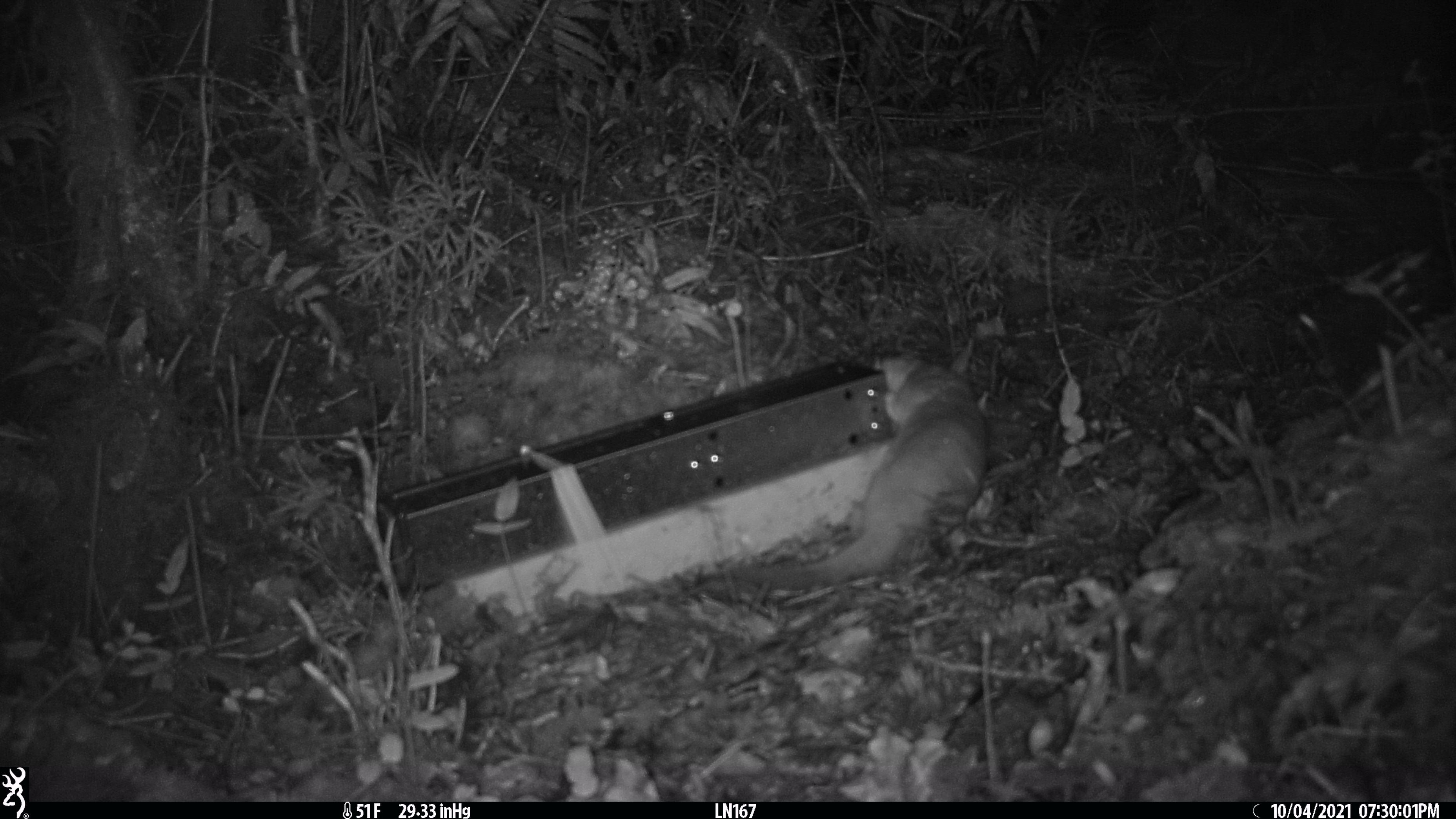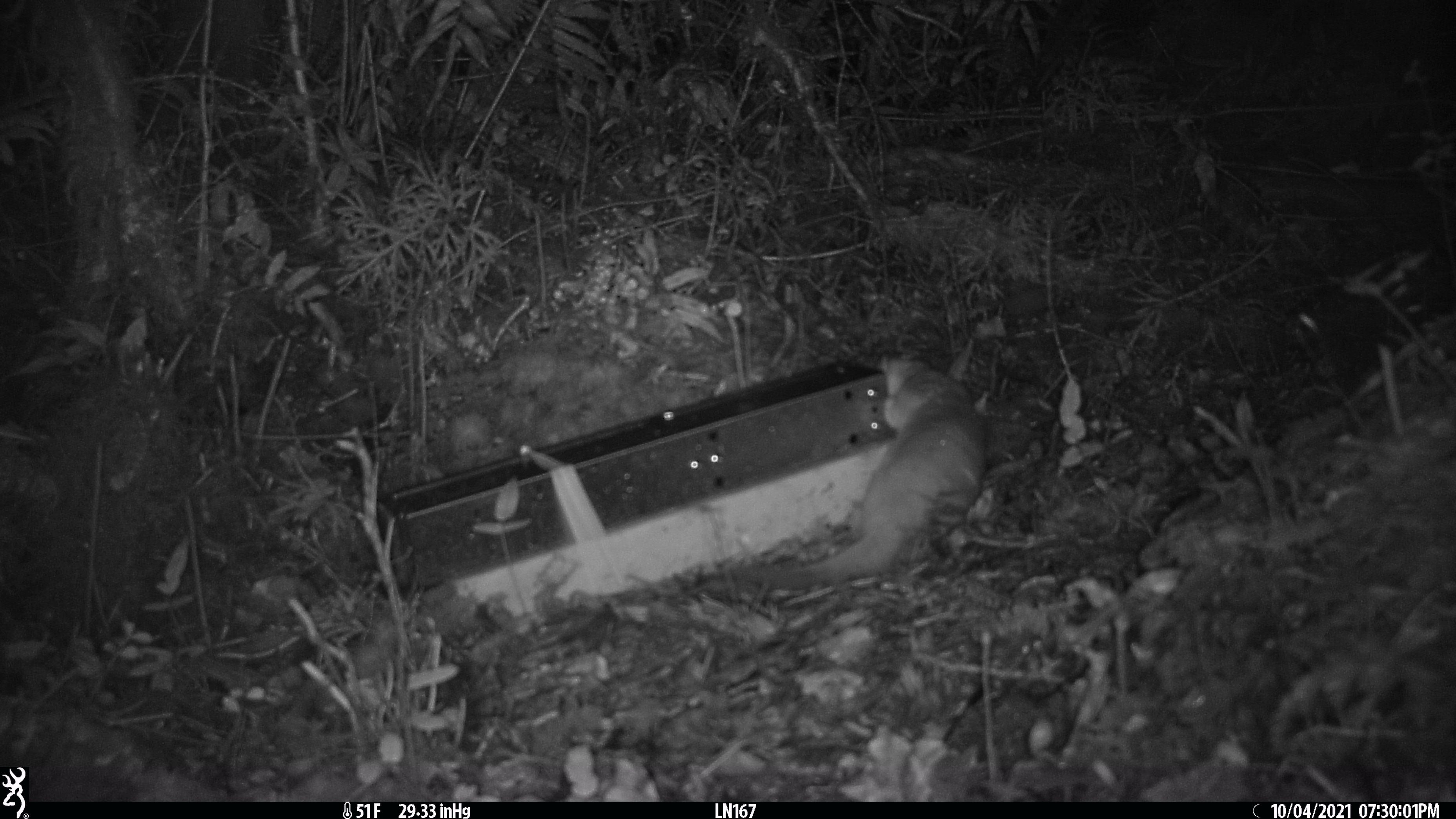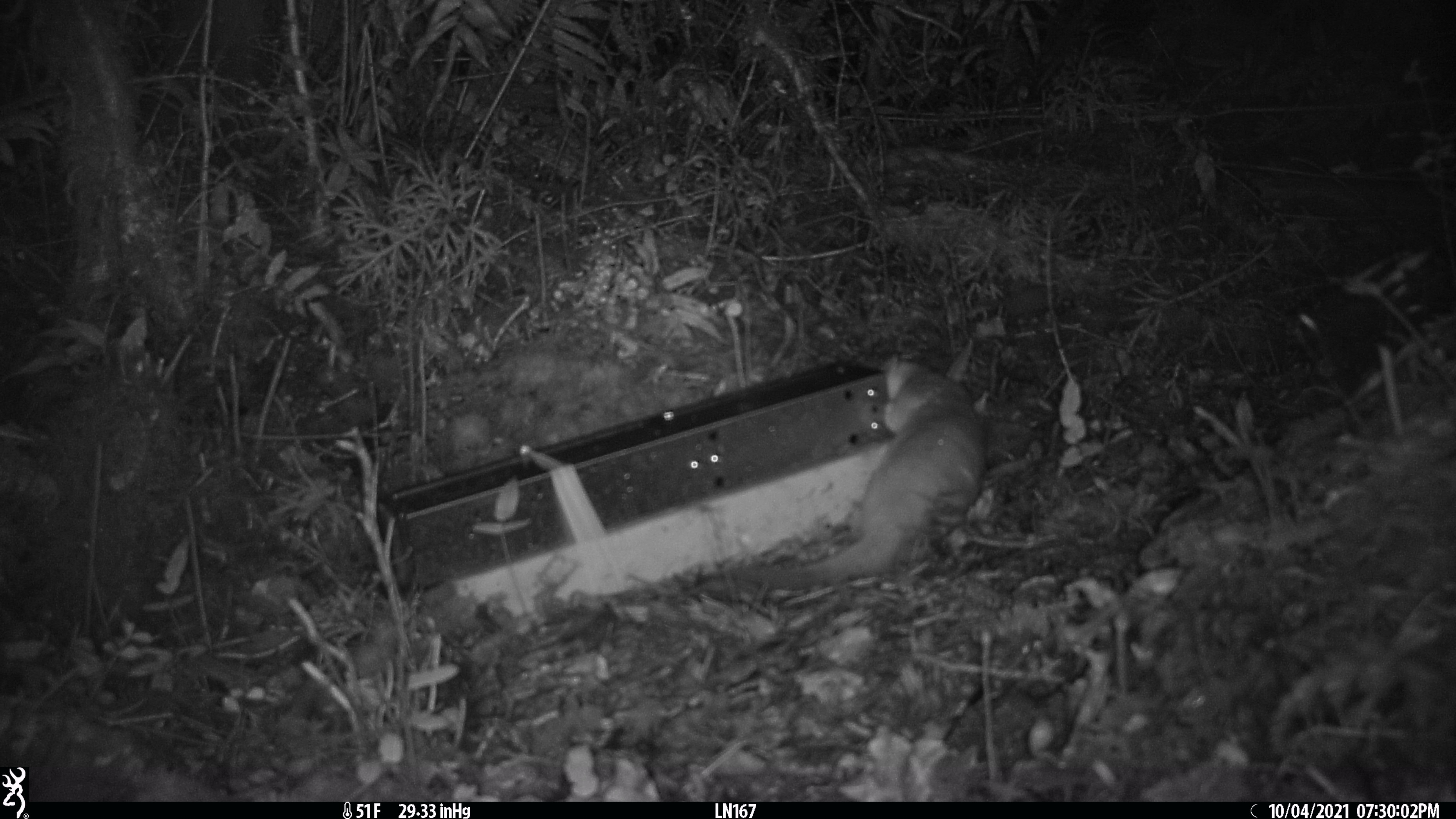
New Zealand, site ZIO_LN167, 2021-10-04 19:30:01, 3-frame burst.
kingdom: Animalia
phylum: Chordata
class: Mammalia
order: Carnivora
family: Mustelidae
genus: Mustela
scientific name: Mustela erminea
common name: stoat